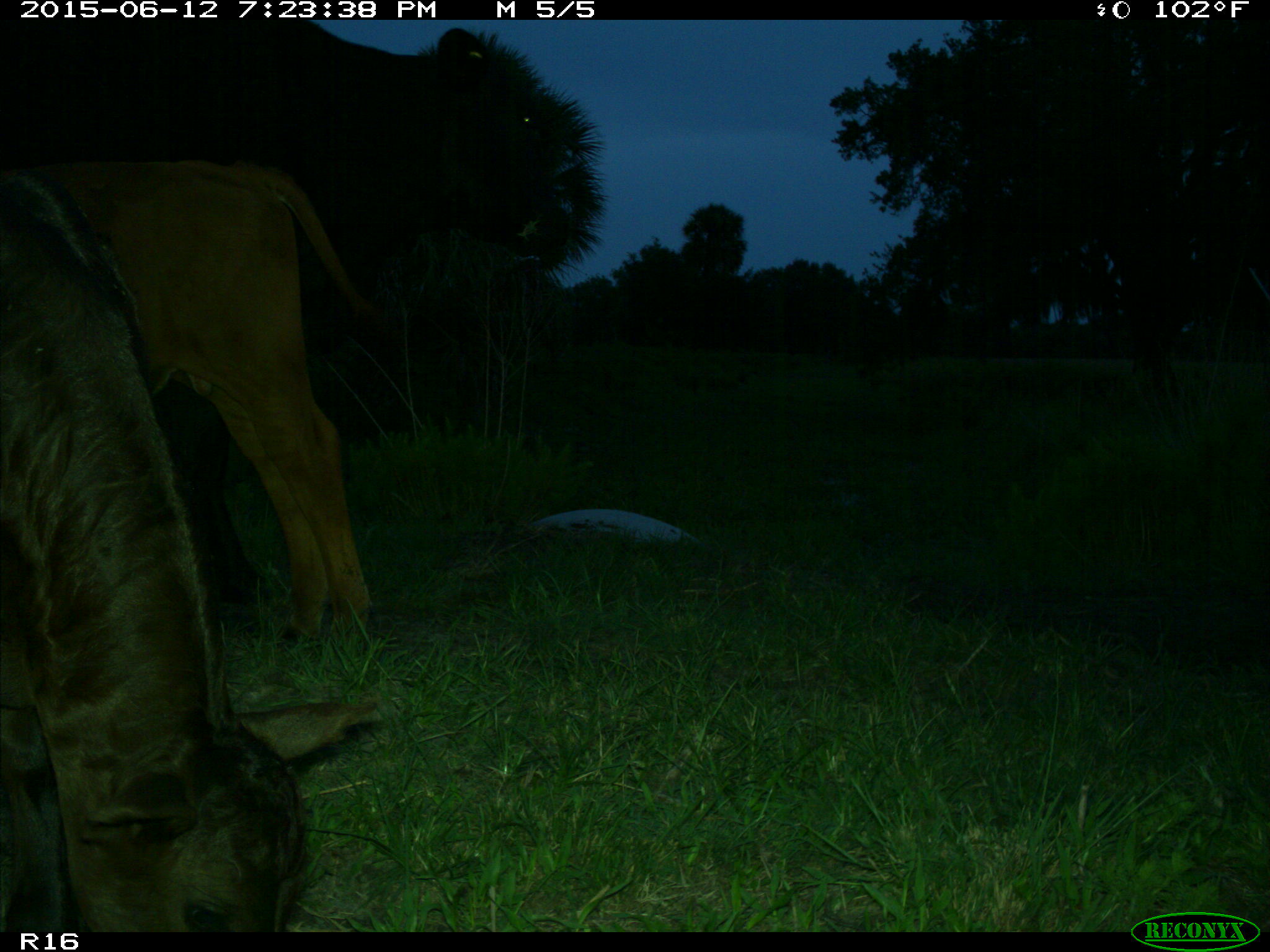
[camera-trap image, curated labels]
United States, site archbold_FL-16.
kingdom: Animalia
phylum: Chordata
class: Mammalia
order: Artiodactyla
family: Bovidae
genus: Bos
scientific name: Bos taurus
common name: domestic cow